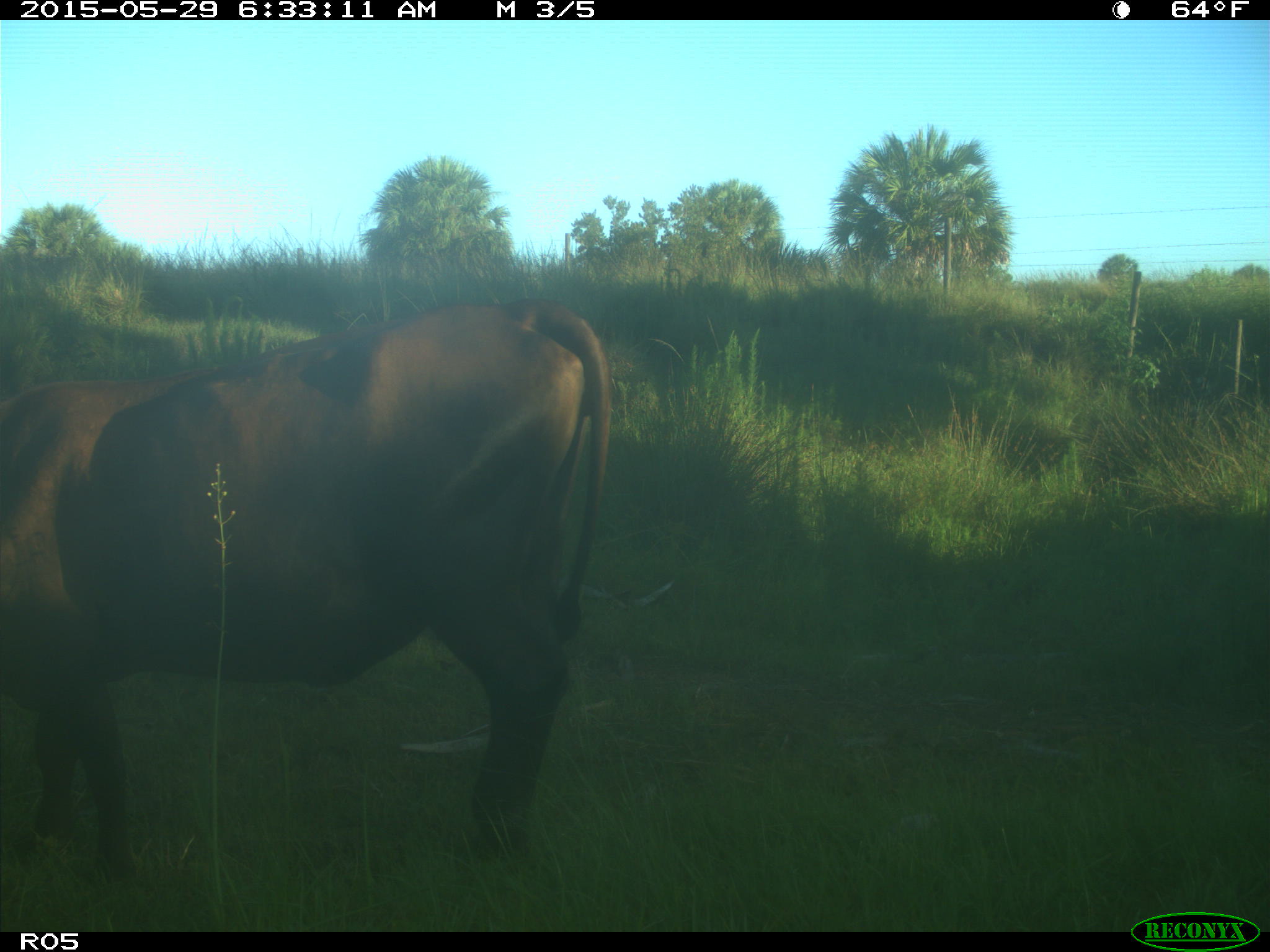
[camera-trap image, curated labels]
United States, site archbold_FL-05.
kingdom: Animalia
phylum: Chordata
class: Mammalia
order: Artiodactyla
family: Bovidae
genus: Bos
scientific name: Bos taurus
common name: domestic cow